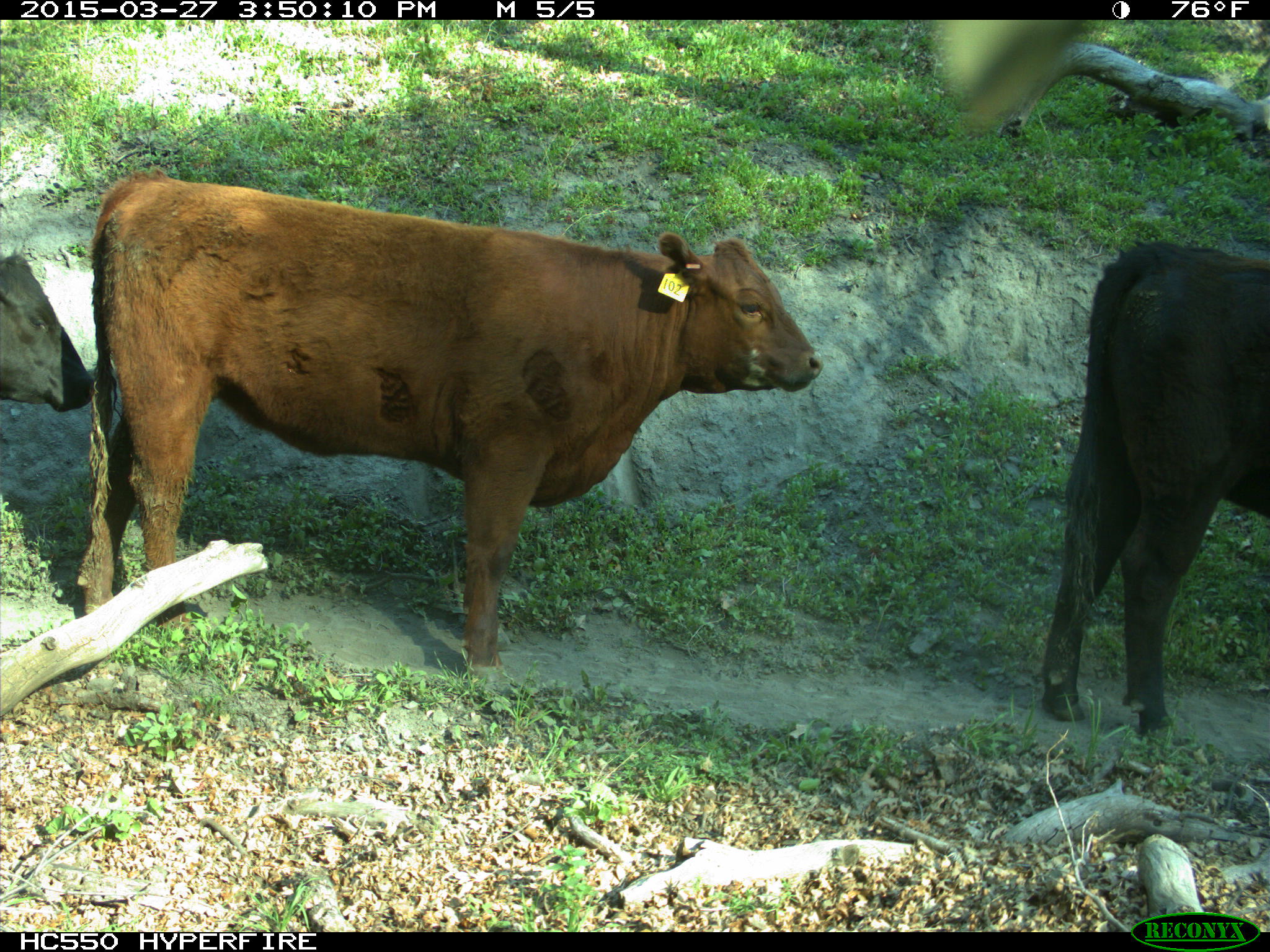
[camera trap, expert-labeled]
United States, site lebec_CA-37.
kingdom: Animalia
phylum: Chordata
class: Mammalia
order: Artiodactyla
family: Bovidae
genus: Bos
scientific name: Bos taurus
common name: domestic cow